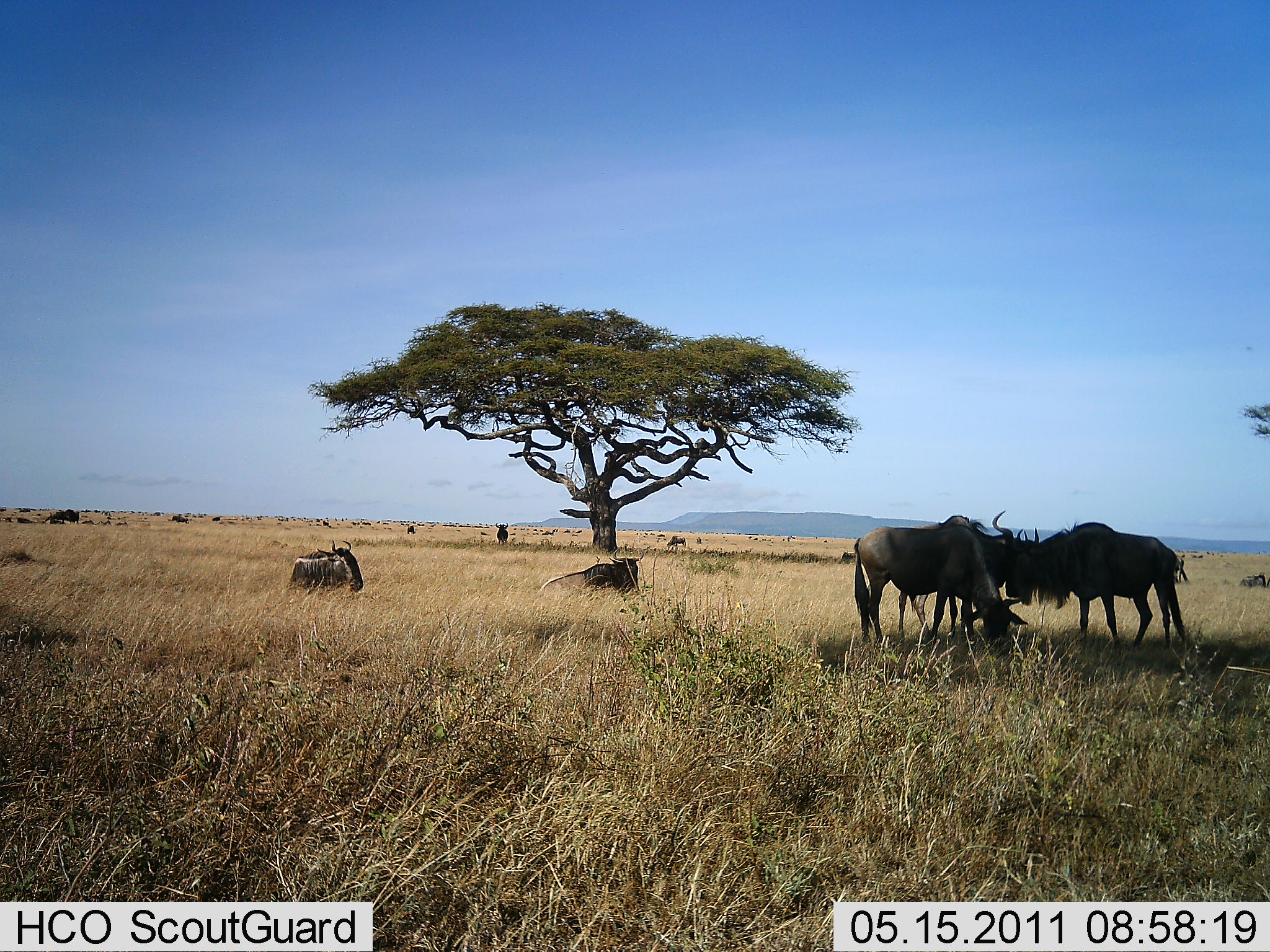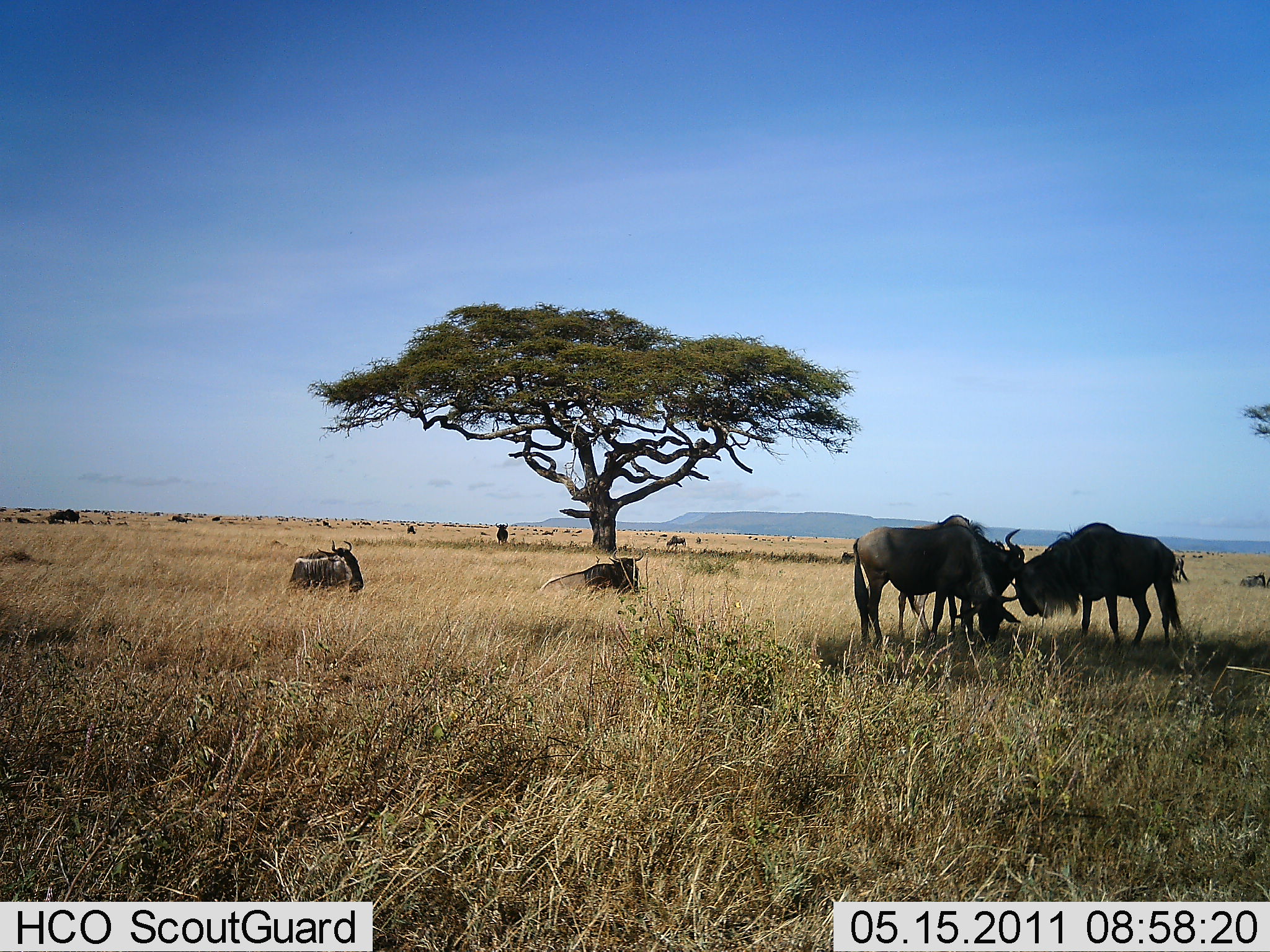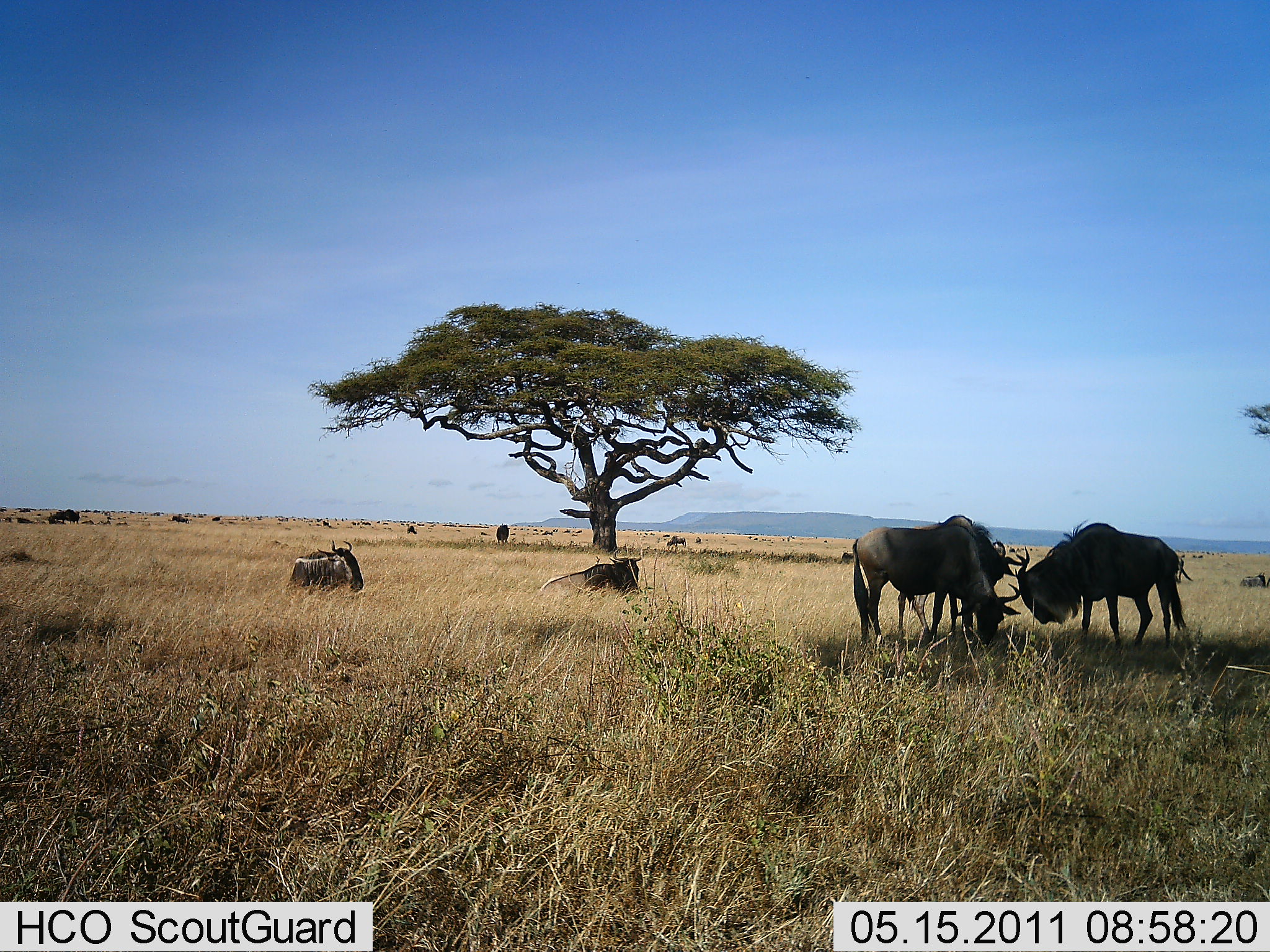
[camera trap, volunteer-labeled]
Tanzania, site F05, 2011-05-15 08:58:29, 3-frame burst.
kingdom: Animalia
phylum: Chordata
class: Mammalia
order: Artiodactyla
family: Bovidae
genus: Connochaetes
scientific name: Connochaetes taurinus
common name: blue wildebeest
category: wildebeest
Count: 5.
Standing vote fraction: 62%.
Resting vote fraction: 54%.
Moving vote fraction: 15%.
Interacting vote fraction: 31%.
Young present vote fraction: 0%.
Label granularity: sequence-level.